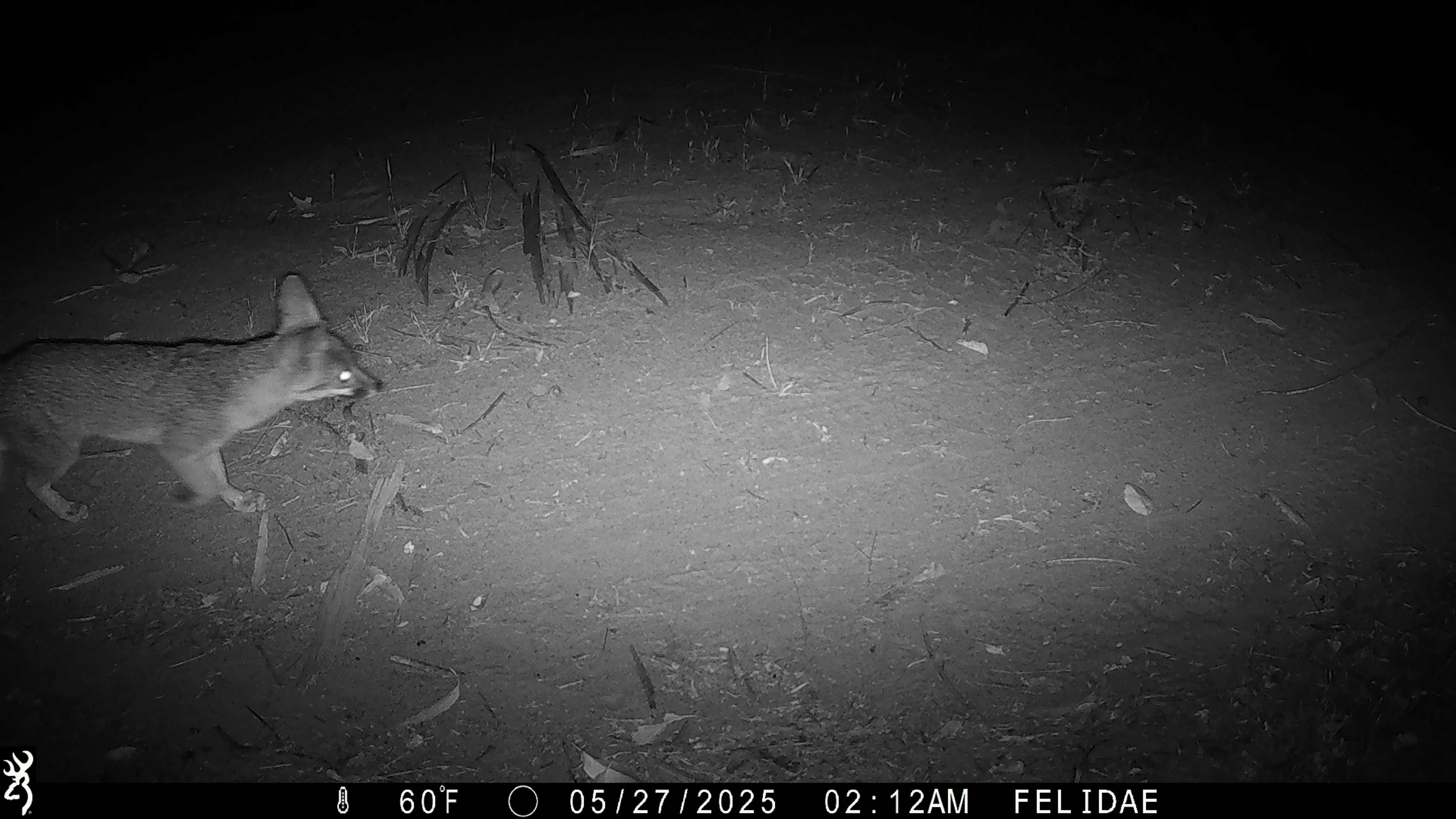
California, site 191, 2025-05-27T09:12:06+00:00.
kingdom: Animalia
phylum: Chordata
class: Mammalia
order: Carnivora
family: Canidae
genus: Urocyon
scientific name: Urocyon cinereoargenteus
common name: gray fox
Gray fox (Urocyon cinereoargenteus).